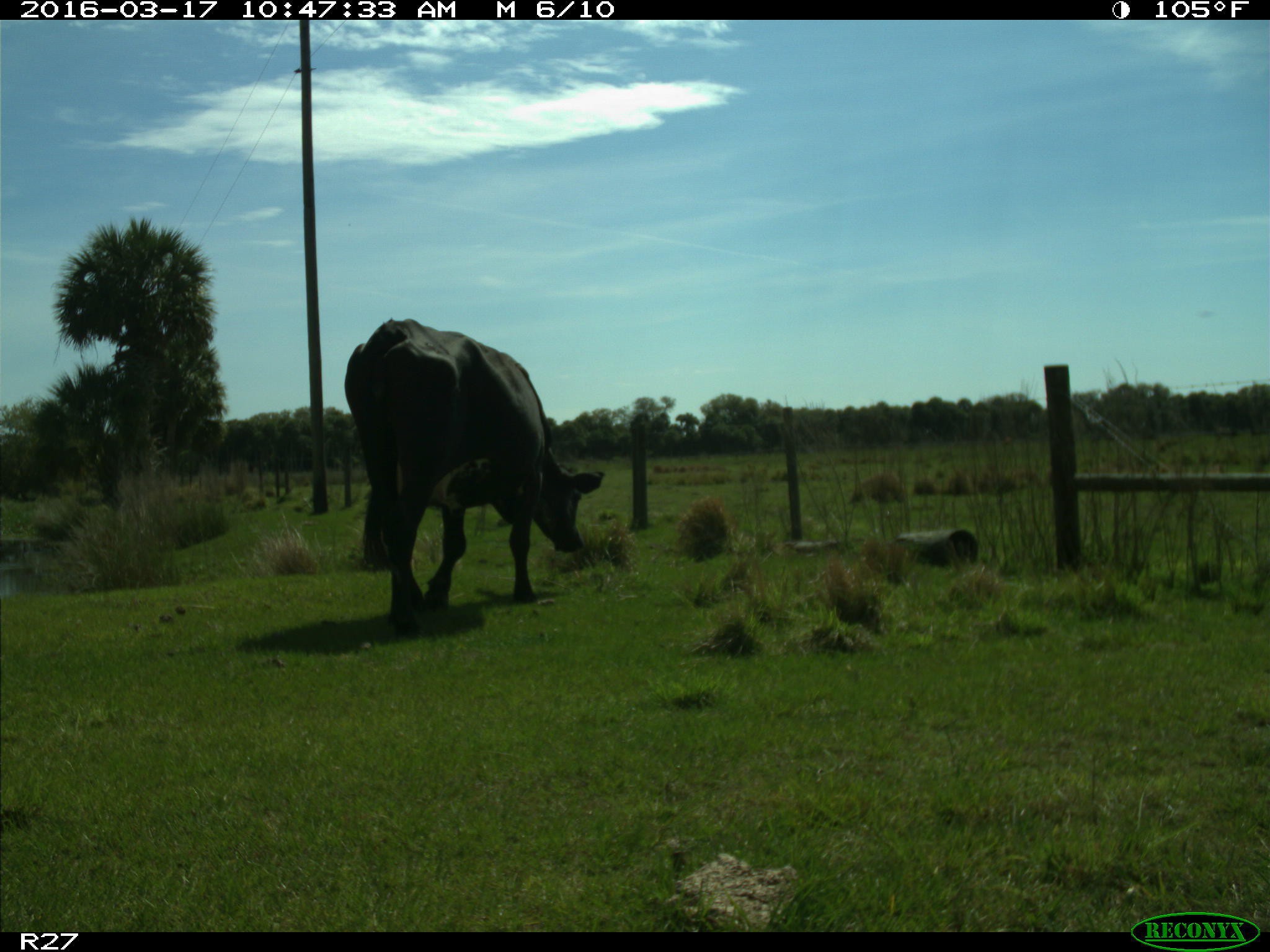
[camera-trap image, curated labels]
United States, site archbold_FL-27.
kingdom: Animalia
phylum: Chordata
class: Mammalia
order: Artiodactyla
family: Bovidae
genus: Bos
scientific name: Bos taurus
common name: domestic cow